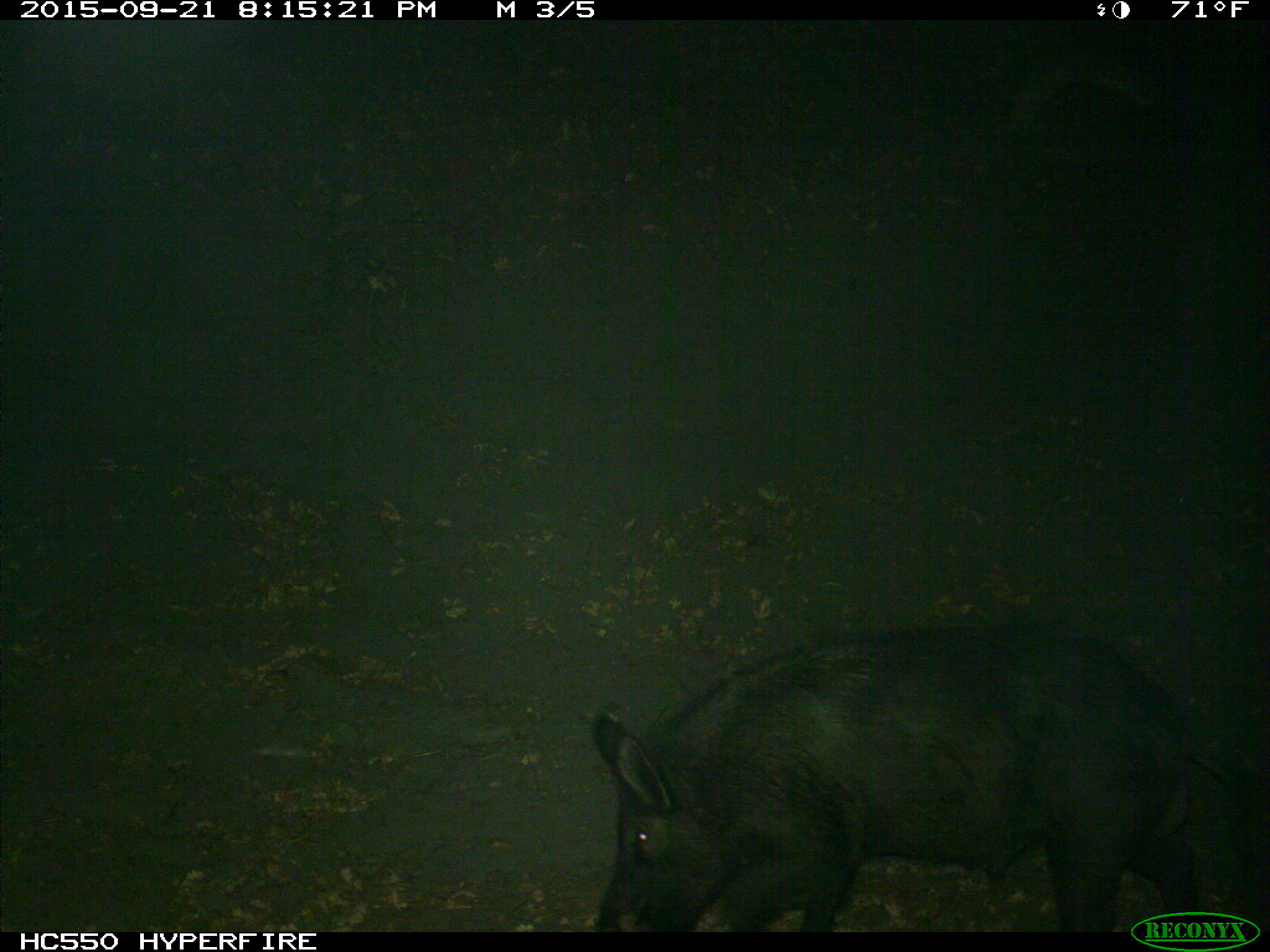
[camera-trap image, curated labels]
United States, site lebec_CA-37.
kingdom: Animalia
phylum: Chordata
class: Mammalia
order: Artiodactyla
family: Suidae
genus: Sus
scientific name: Sus scrofa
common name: wild boar